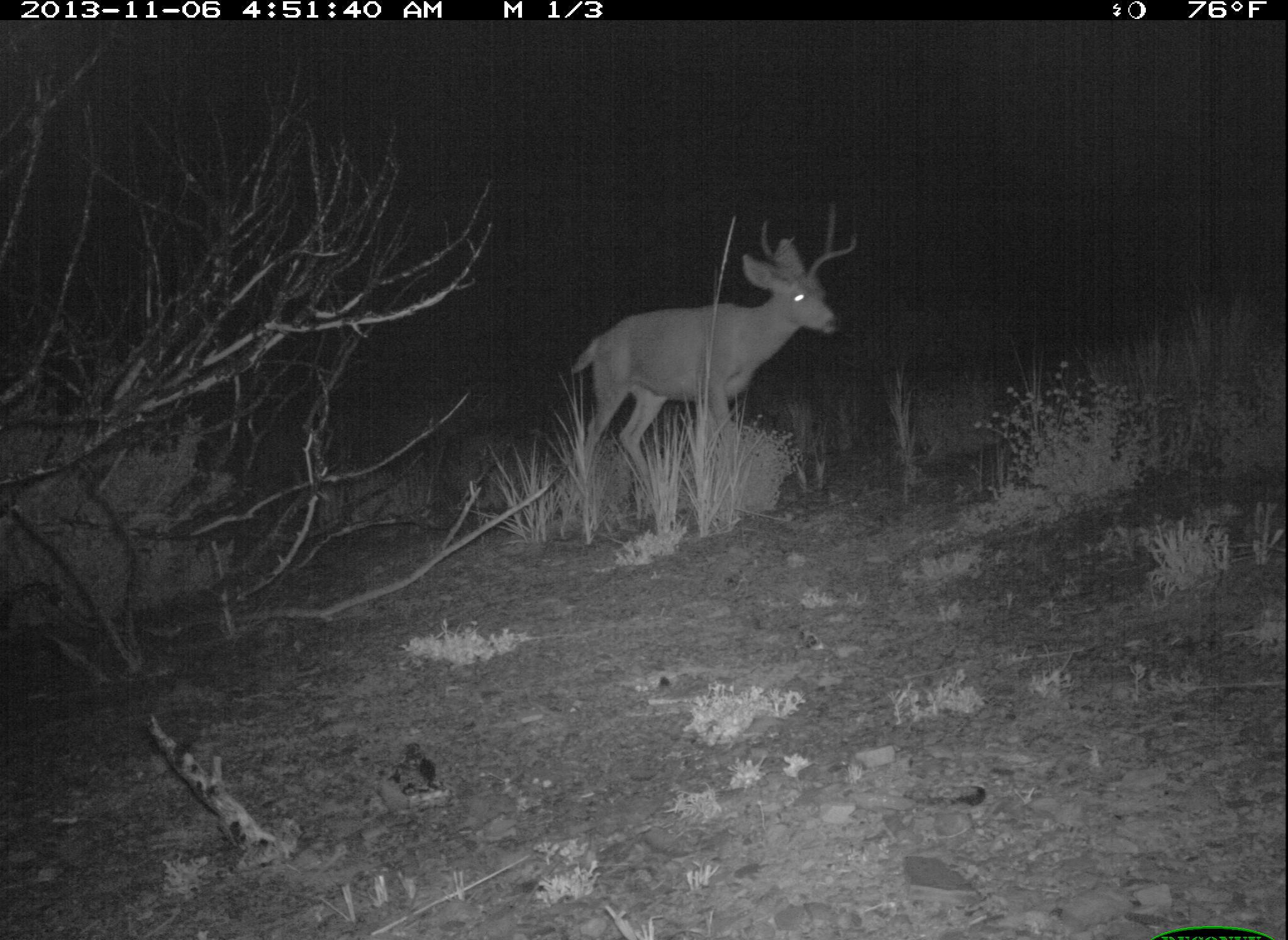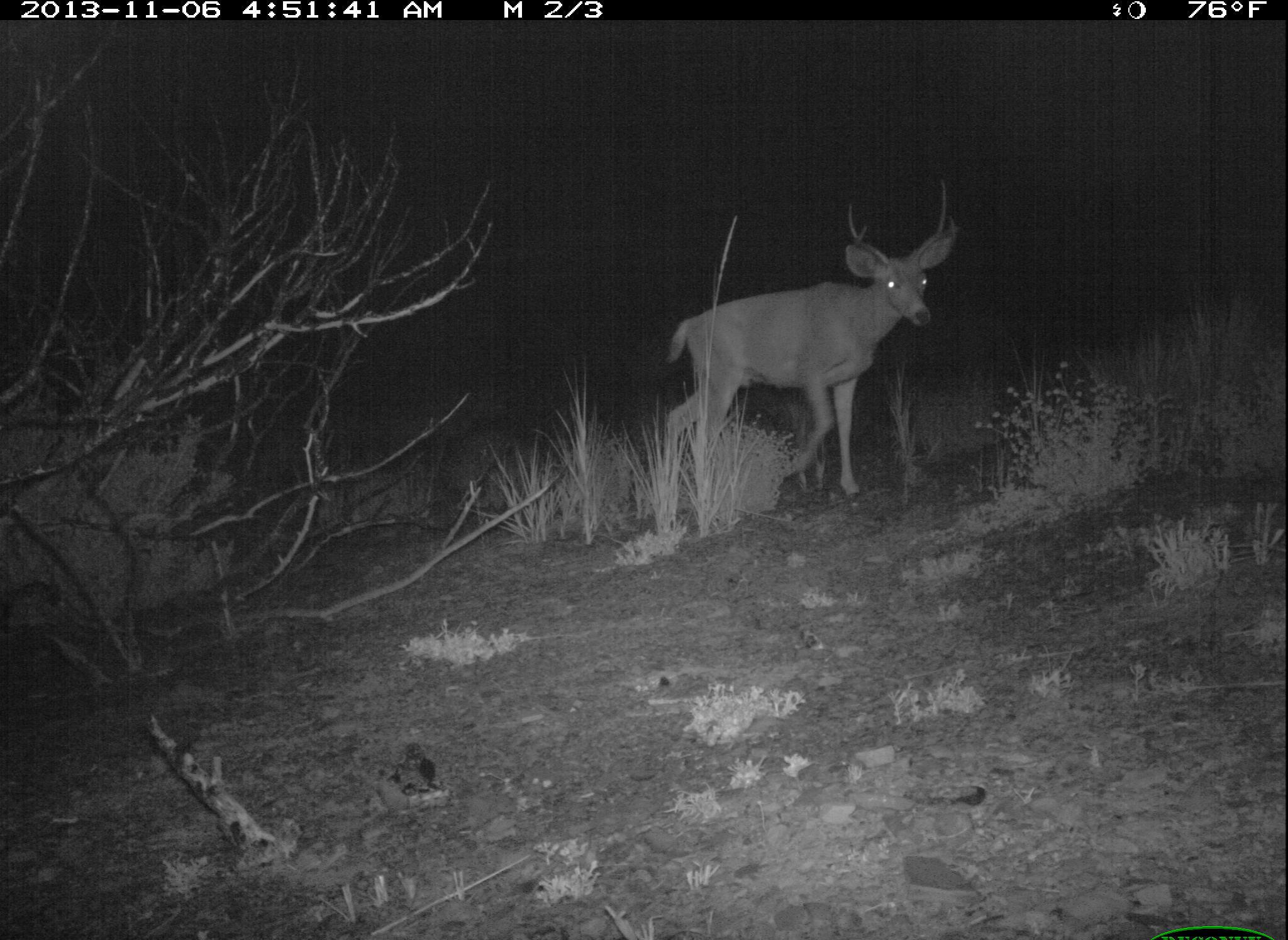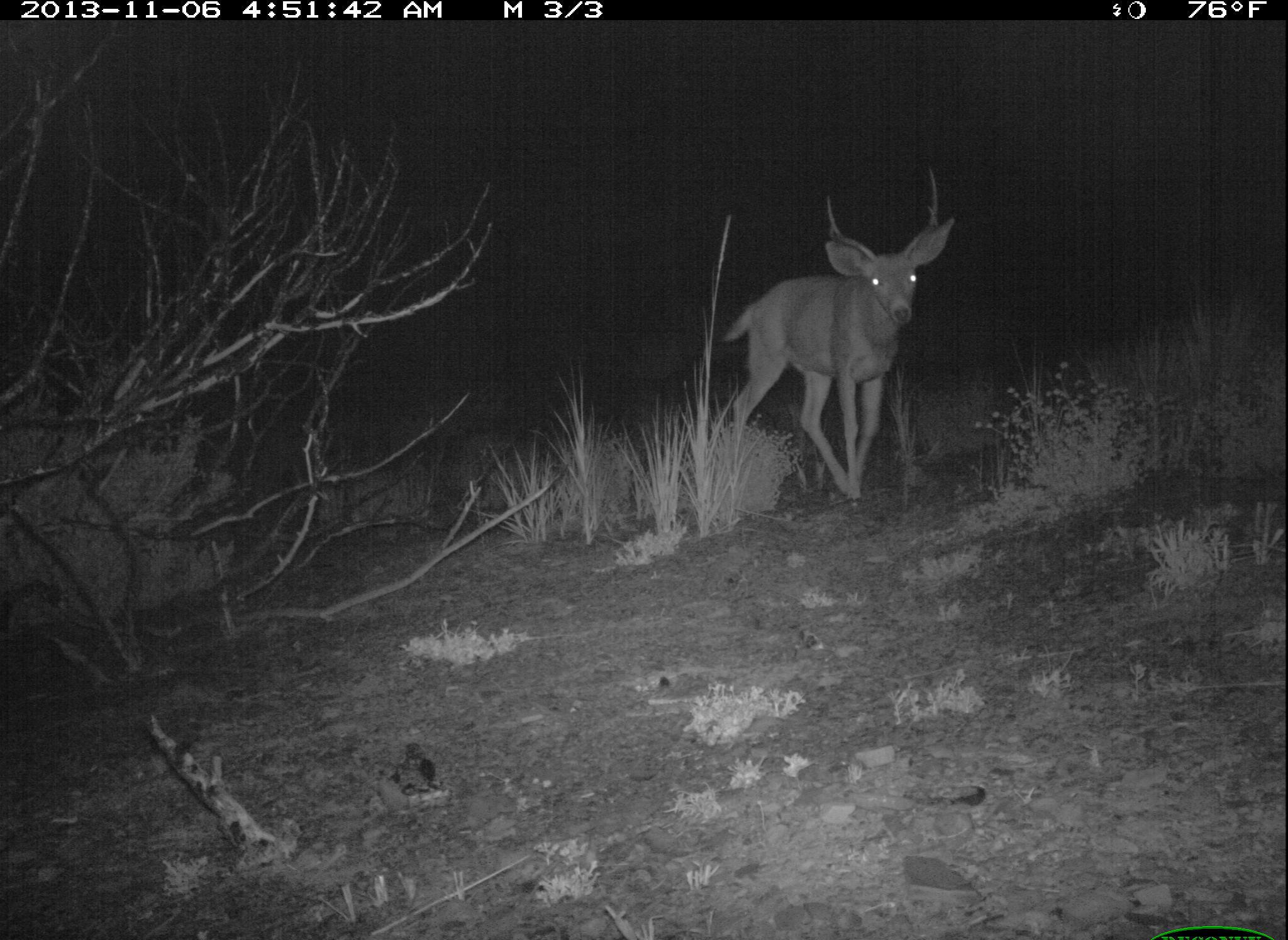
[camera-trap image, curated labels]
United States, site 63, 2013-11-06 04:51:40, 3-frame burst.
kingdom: Animalia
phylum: Chordata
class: Mammalia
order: Artiodactyla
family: Cervidae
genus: Odocoileus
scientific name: Odocoileus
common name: deer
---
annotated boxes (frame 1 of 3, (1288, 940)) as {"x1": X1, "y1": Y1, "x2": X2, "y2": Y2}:
deer: {"x1": 567, "y1": 200, "x2": 858, "y2": 512}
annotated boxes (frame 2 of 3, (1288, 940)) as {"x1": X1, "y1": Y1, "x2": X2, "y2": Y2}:
deer: {"x1": 661, "y1": 179, "x2": 960, "y2": 501}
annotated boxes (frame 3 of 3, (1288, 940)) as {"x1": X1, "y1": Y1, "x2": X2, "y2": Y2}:
deer: {"x1": 714, "y1": 172, "x2": 957, "y2": 510}